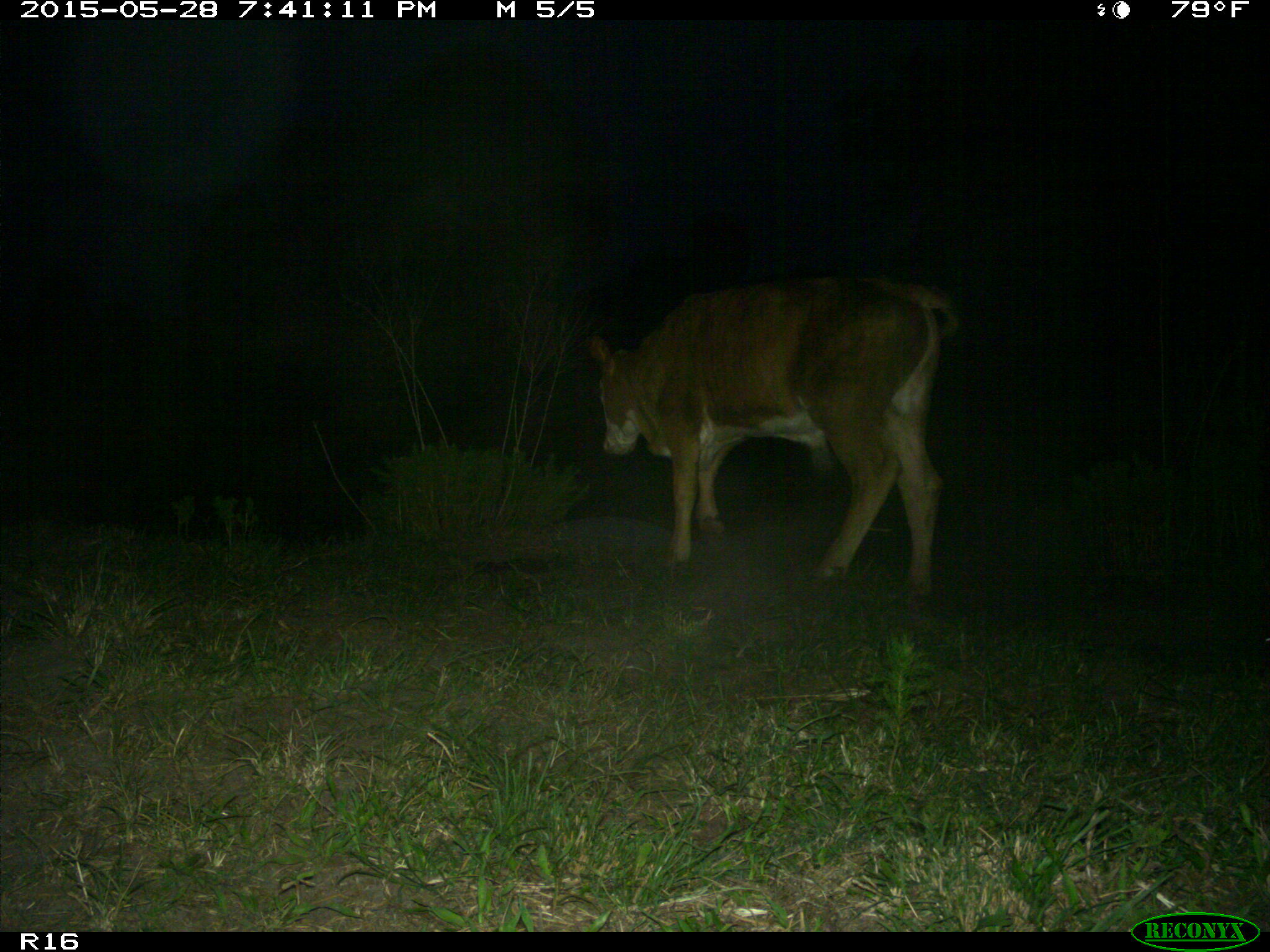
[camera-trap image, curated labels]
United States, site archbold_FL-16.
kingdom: Animalia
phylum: Chordata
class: Mammalia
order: Artiodactyla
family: Bovidae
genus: Bos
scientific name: Bos taurus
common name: domestic cow